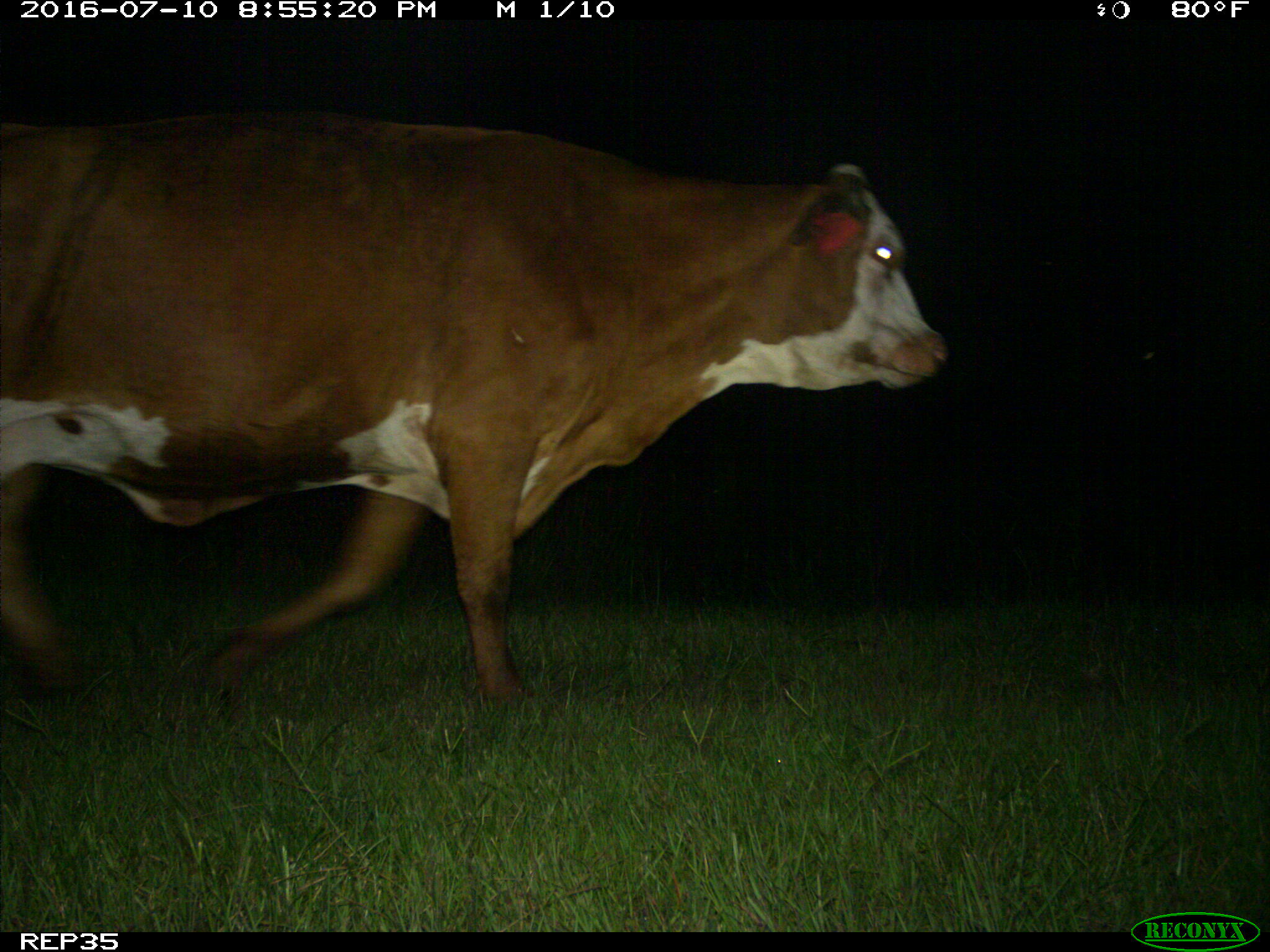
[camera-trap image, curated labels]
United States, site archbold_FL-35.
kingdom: Animalia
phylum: Chordata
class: Mammalia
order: Artiodactyla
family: Bovidae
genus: Bos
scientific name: Bos taurus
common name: domestic cow